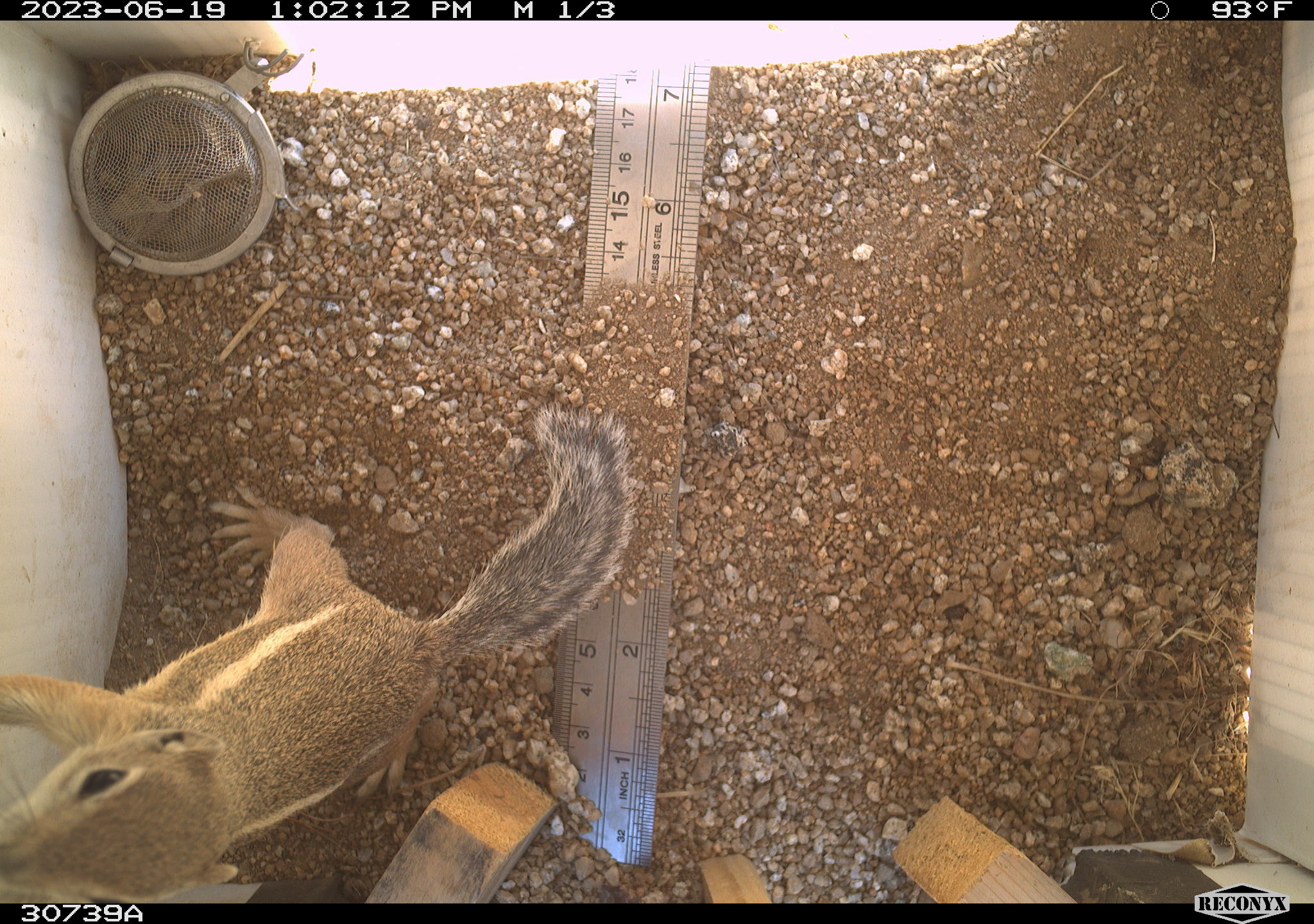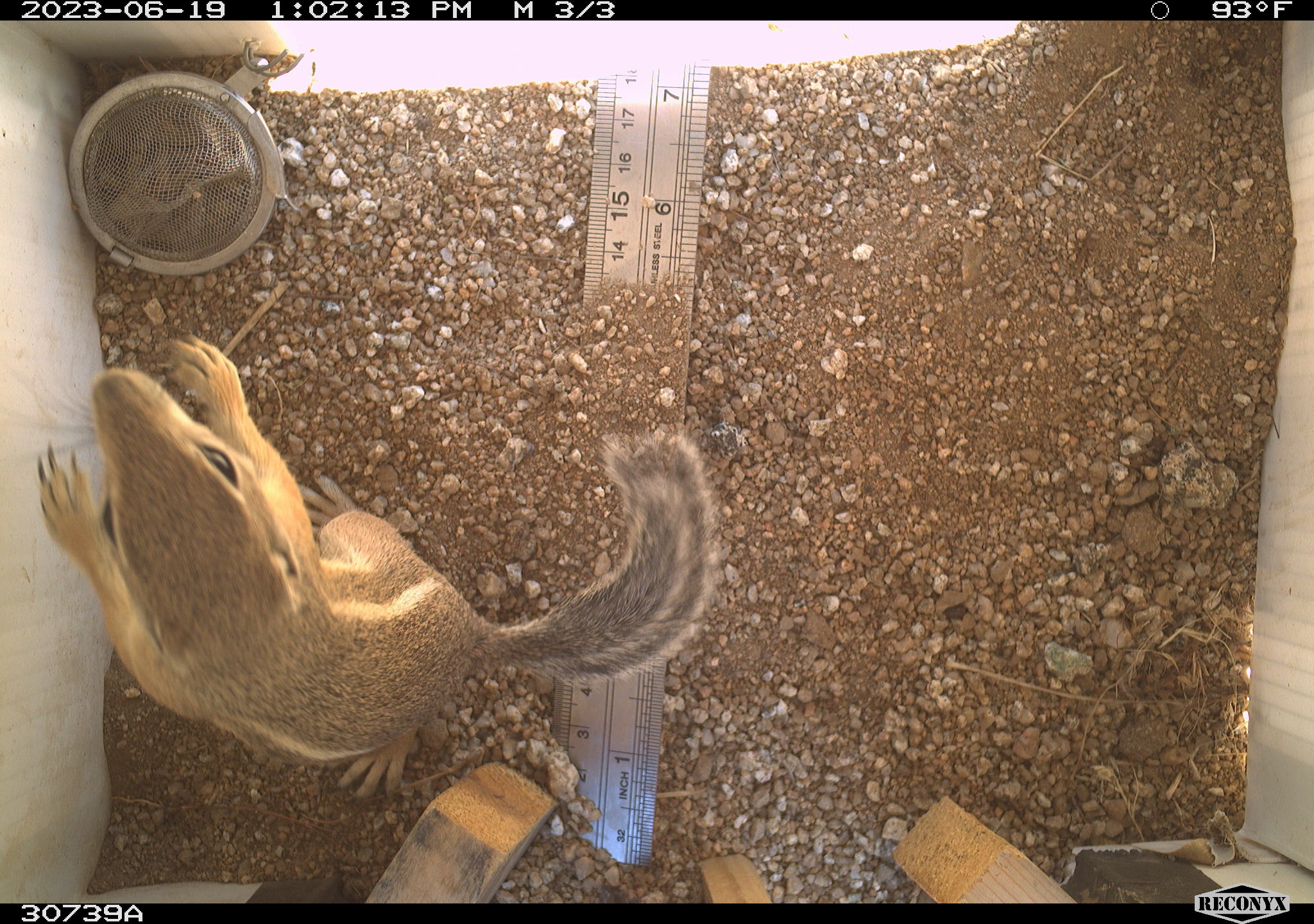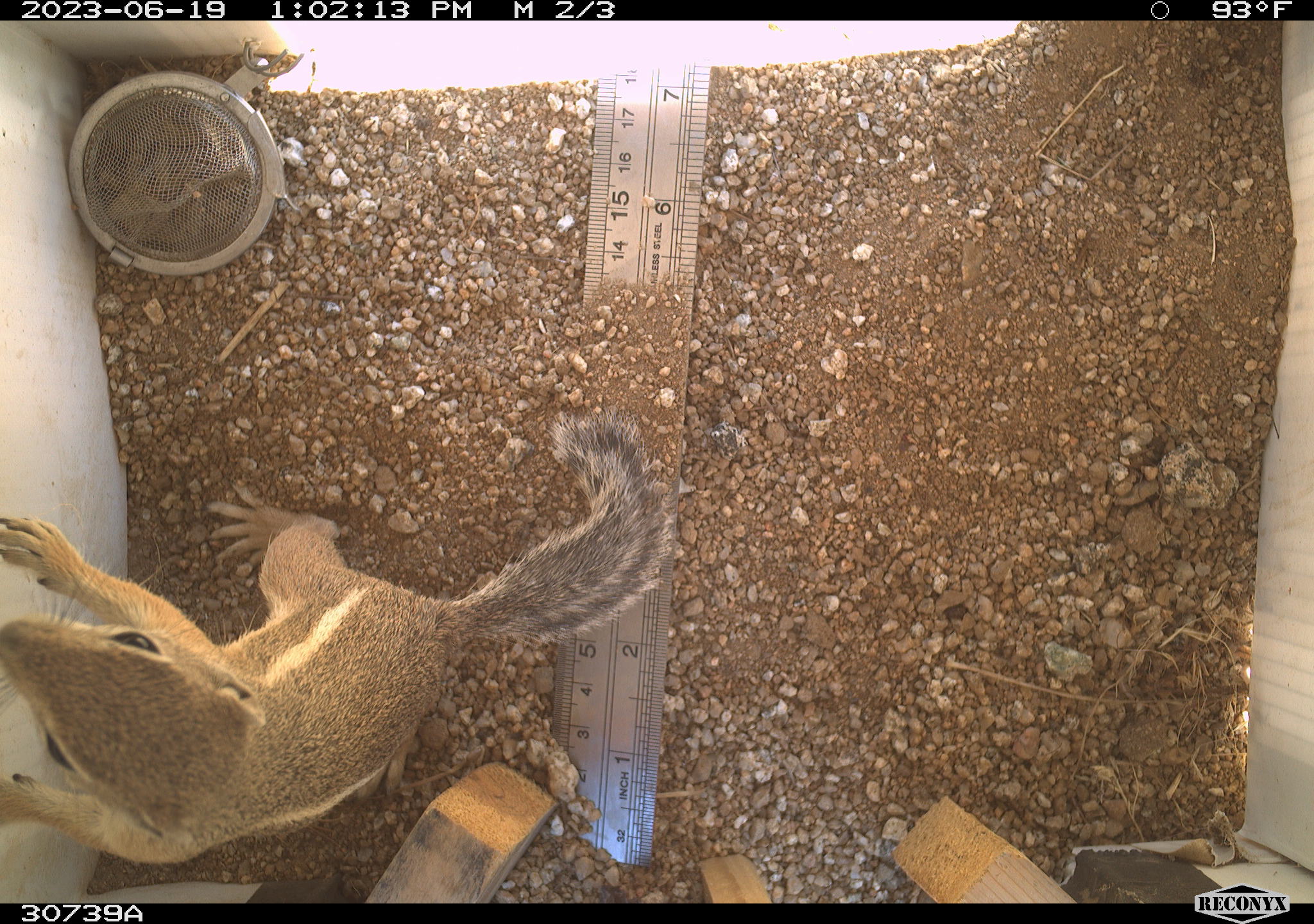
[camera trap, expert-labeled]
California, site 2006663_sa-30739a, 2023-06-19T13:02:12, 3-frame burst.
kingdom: Animalia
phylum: Chordata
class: Mammalia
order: Rodentia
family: Sciuridae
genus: Ammospermophilus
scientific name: Ammospermophilus leucurus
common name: white-tailed antelope squirrel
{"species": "white-tailed antelope squirrel (Ammospermophilus leucurus)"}